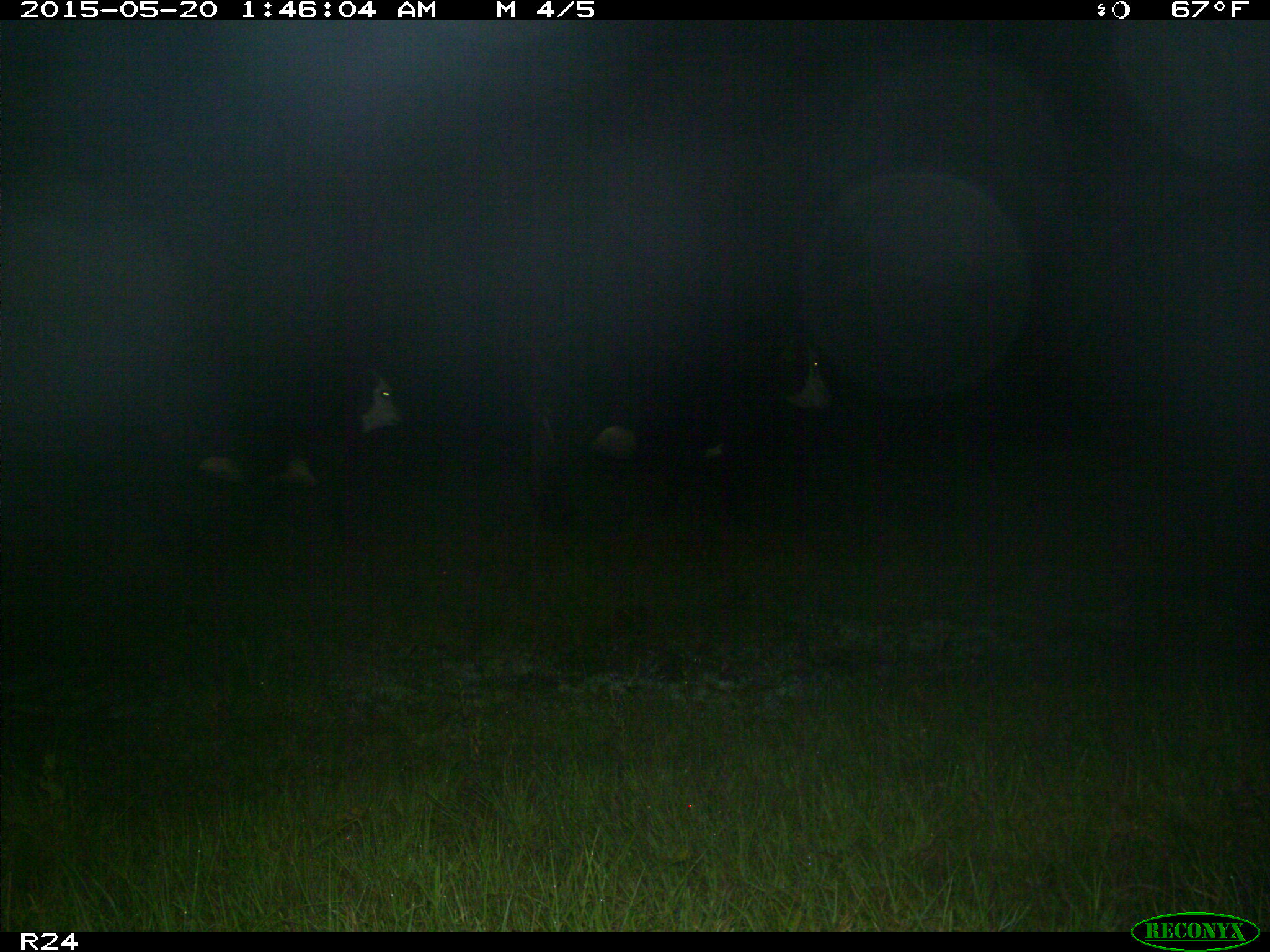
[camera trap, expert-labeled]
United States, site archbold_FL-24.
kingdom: Animalia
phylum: Chordata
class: Mammalia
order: Artiodactyla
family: Bovidae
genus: Bos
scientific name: Bos taurus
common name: domestic cow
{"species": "Bos taurus (domestic cow)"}